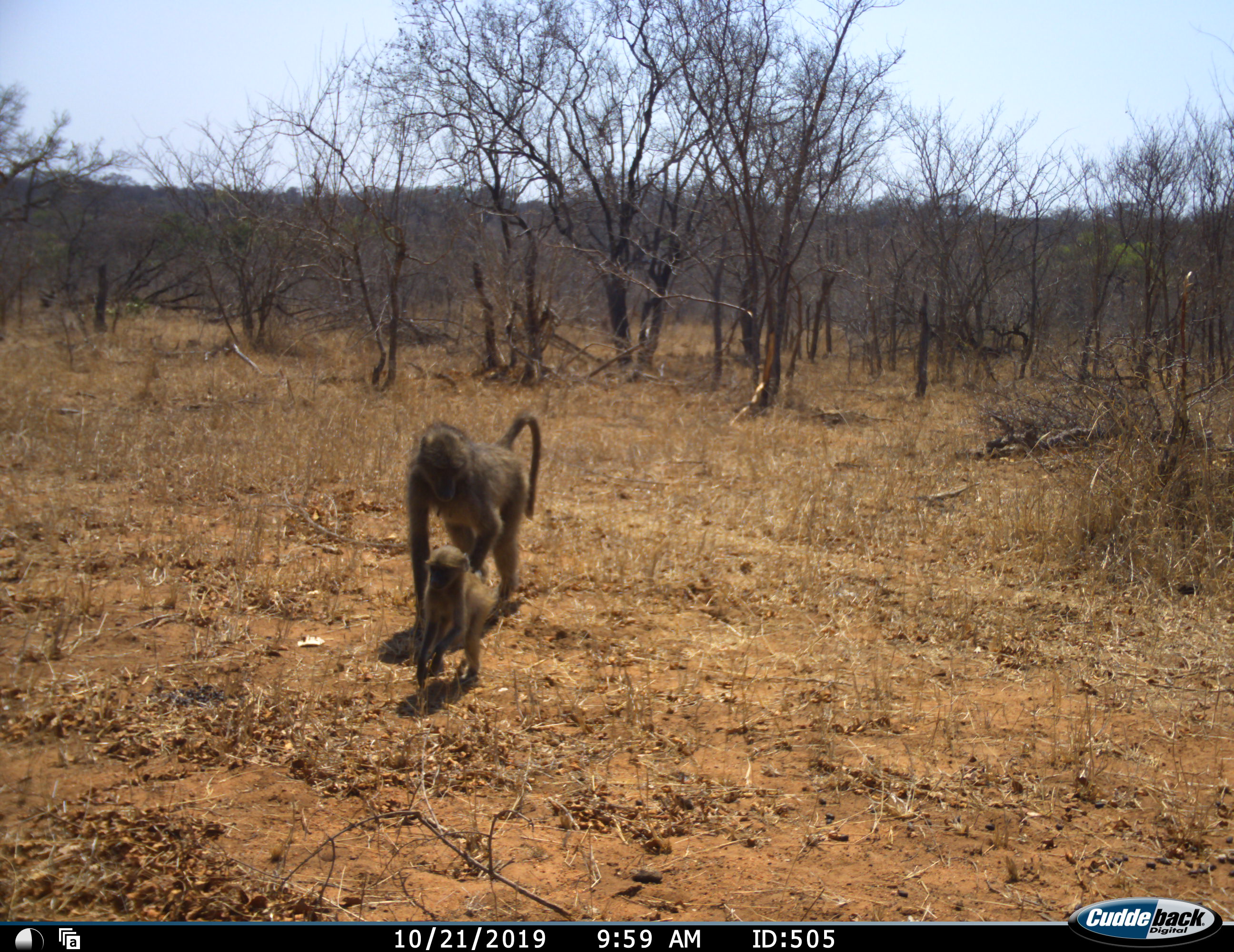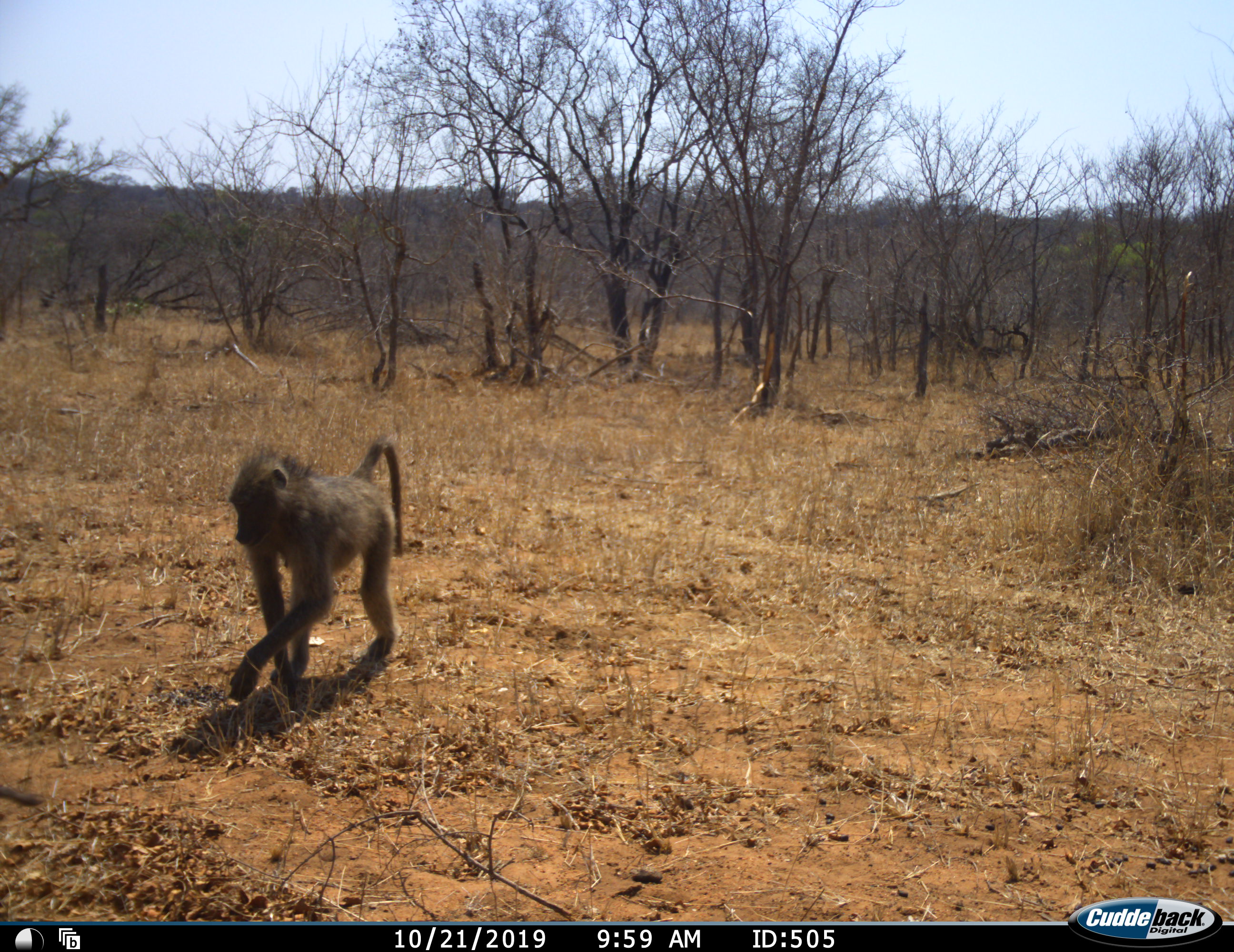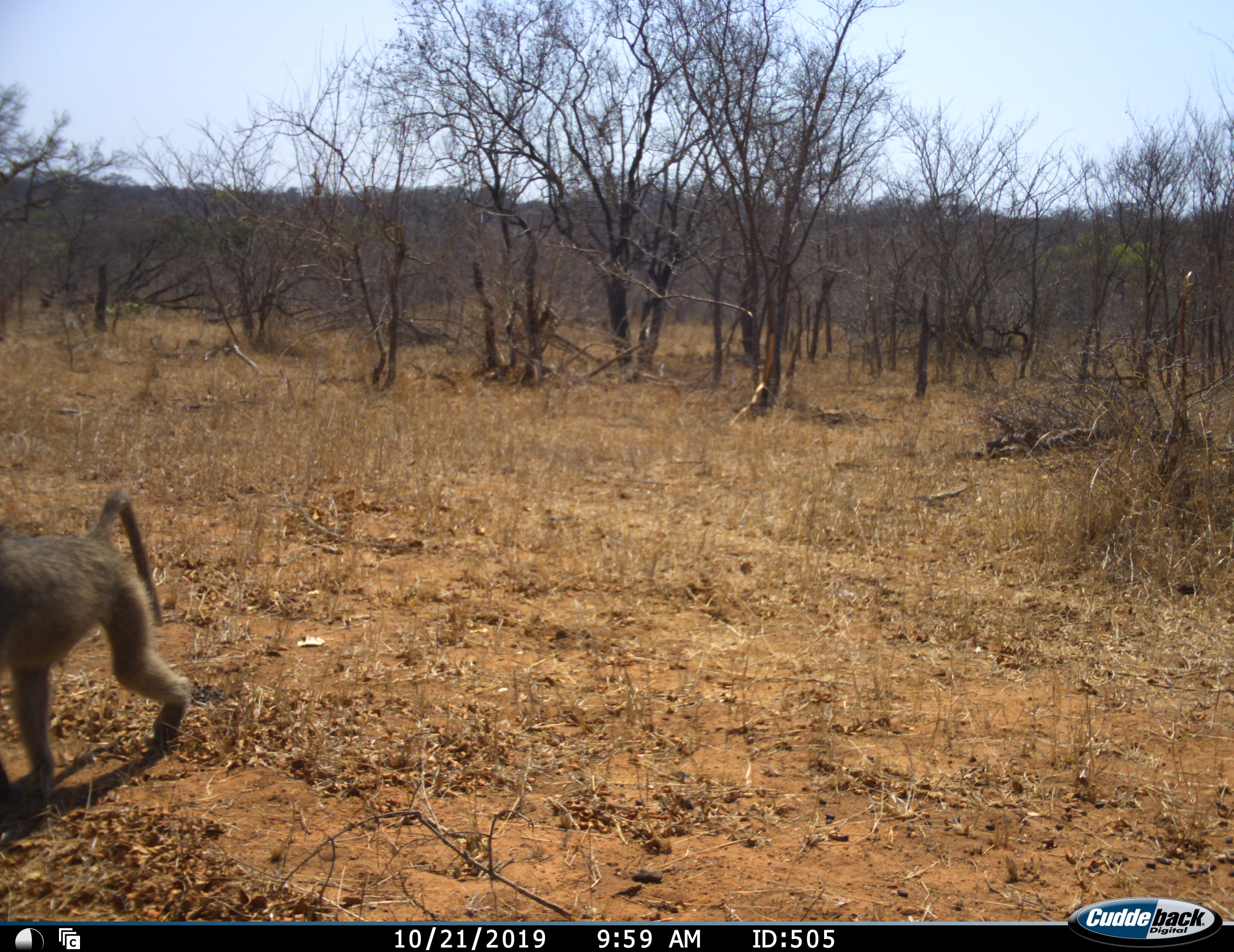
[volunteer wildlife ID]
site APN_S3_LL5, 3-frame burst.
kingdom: Animalia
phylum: Chordata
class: Mammalia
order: Primates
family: Cercopithecidae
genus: Papio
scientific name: Papio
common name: baboon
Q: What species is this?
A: Baboon (Papio).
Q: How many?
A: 2.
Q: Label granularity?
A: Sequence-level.